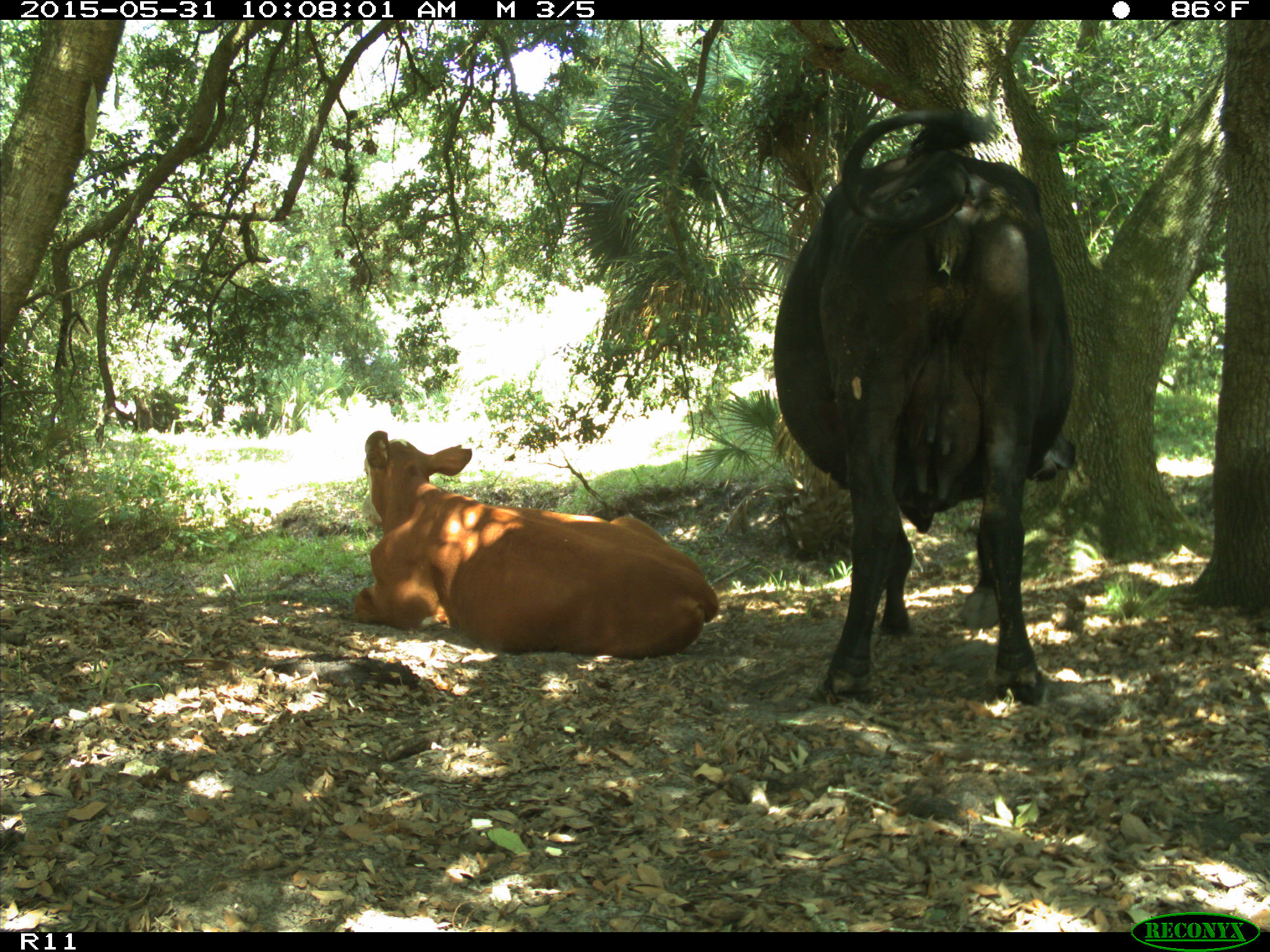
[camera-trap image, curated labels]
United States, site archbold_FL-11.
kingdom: Animalia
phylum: Chordata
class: Mammalia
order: Artiodactyla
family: Bovidae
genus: Bos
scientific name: Bos taurus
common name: domestic cow